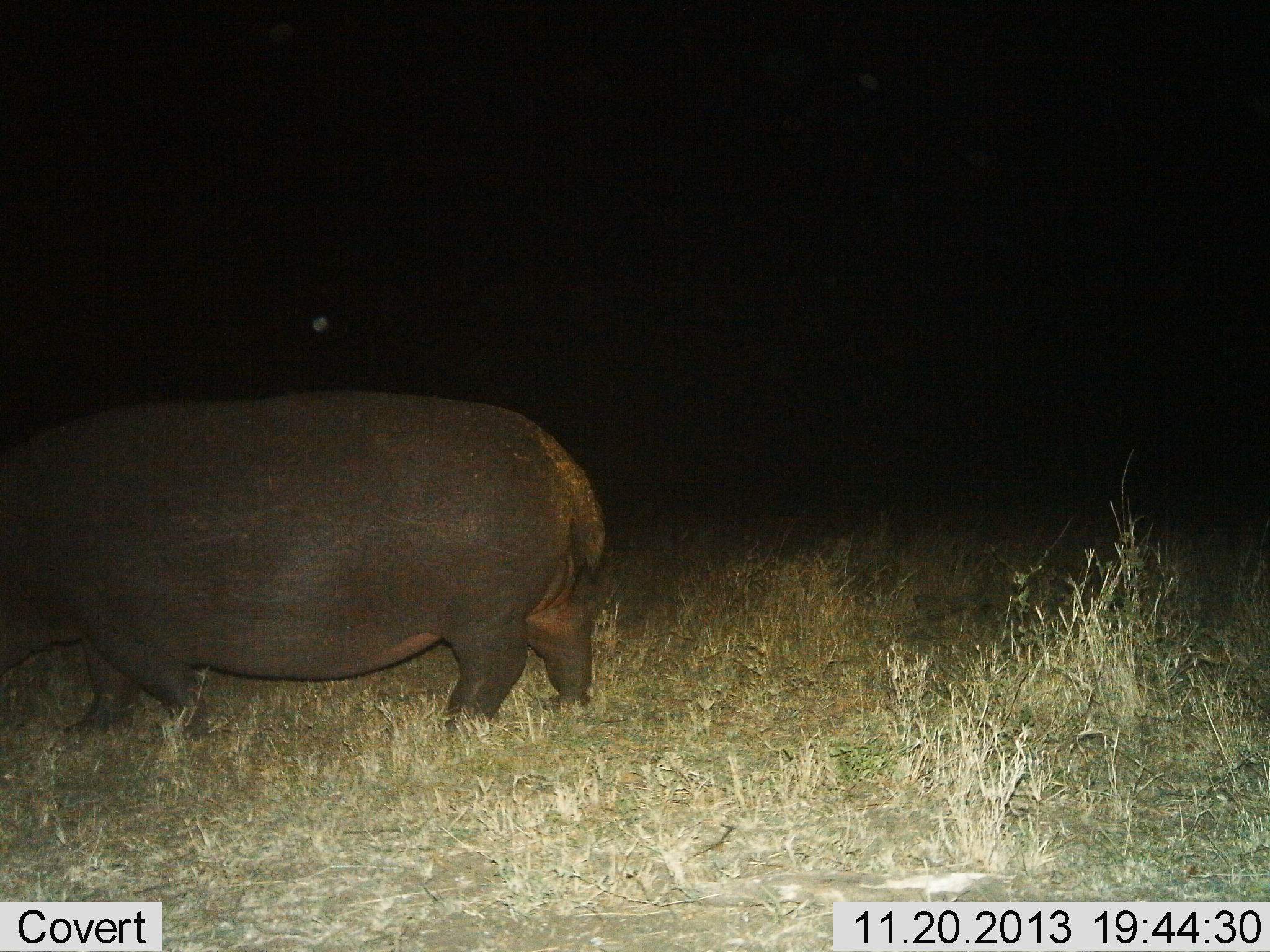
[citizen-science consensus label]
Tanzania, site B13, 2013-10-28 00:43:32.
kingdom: Animalia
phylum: Chordata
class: Mammalia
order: Artiodactyla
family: Hippopotamidae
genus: Hippopotamus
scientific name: Hippopotamus amphibius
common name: hippopotamus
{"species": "hippopotamus (Hippopotamus amphibius)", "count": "1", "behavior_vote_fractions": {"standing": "42%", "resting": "0%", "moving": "67%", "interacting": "0%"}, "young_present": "0%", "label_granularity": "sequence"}